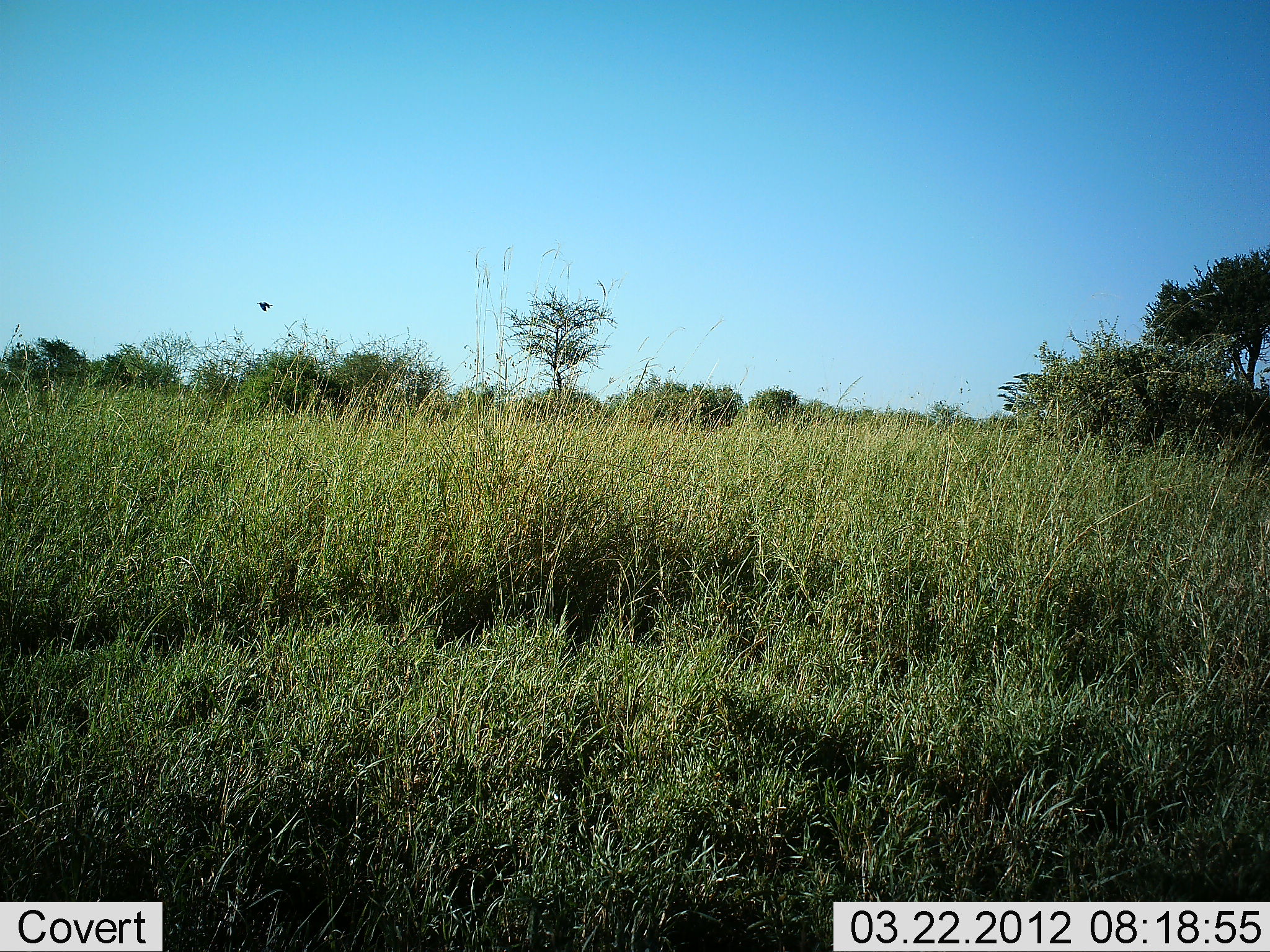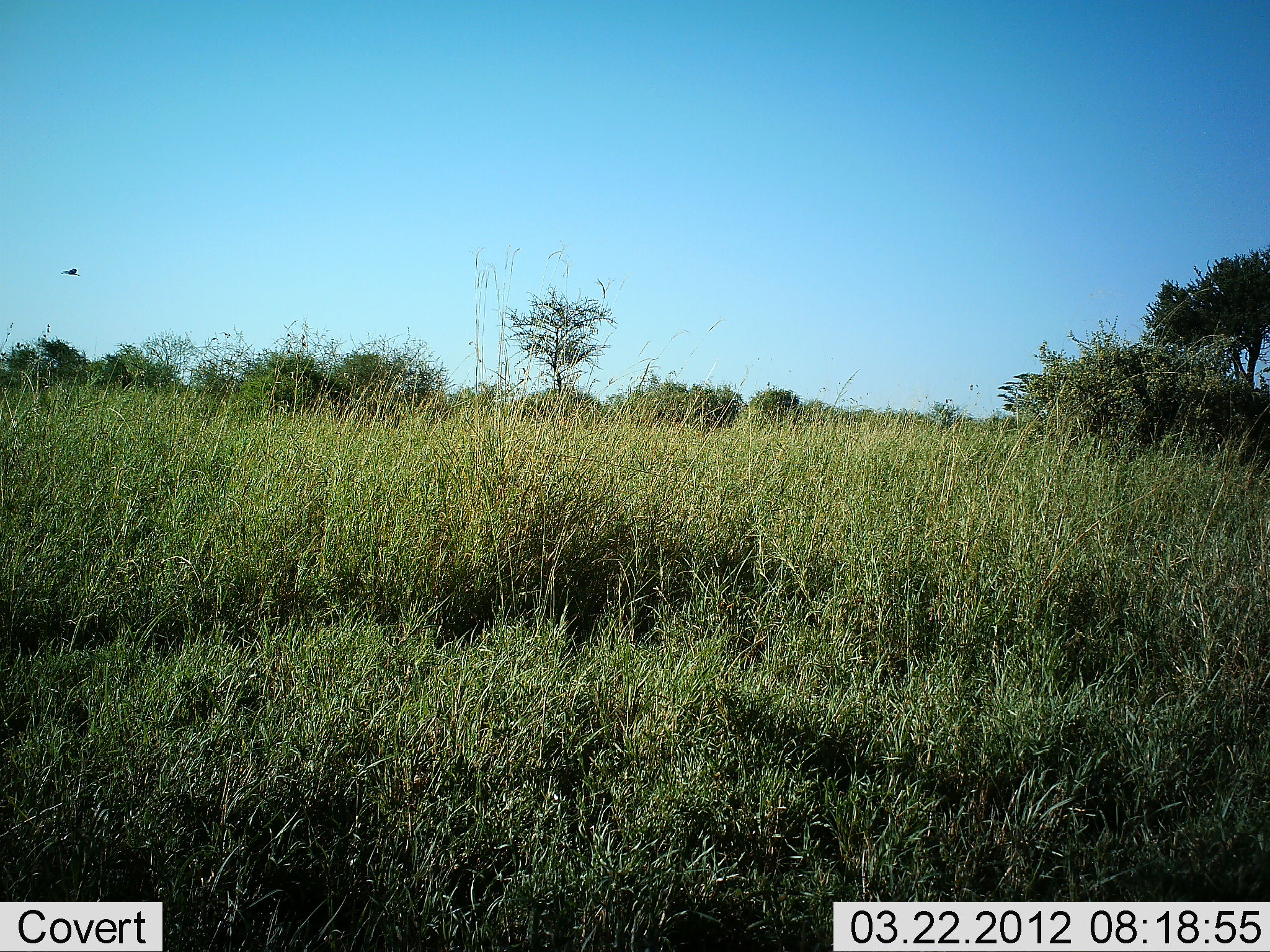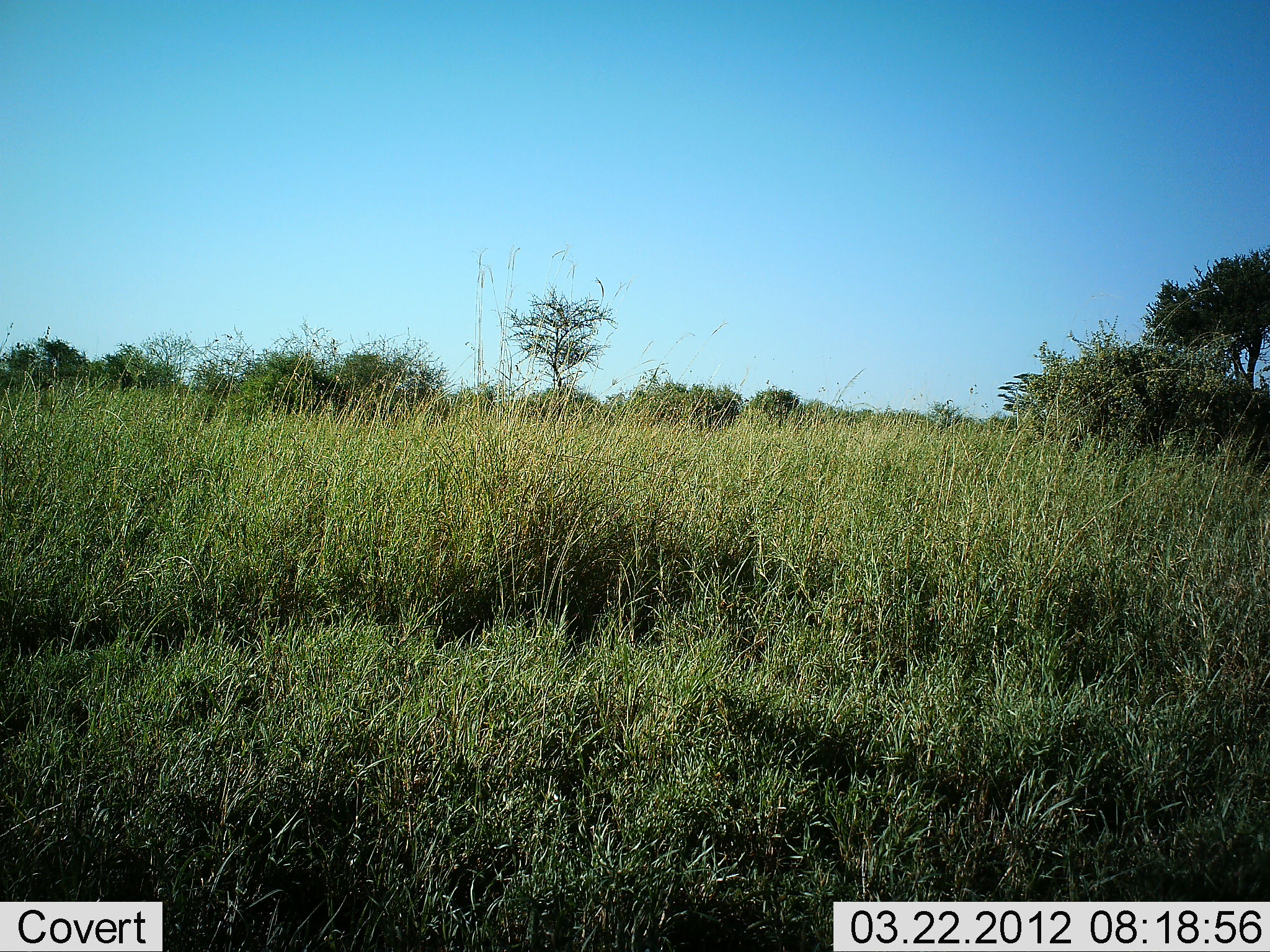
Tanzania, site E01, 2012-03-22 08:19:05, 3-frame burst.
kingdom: Animalia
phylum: Chordata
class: Aves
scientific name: Aves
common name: bird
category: otherbird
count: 1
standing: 0%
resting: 0%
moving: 100%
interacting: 0%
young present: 0%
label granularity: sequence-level